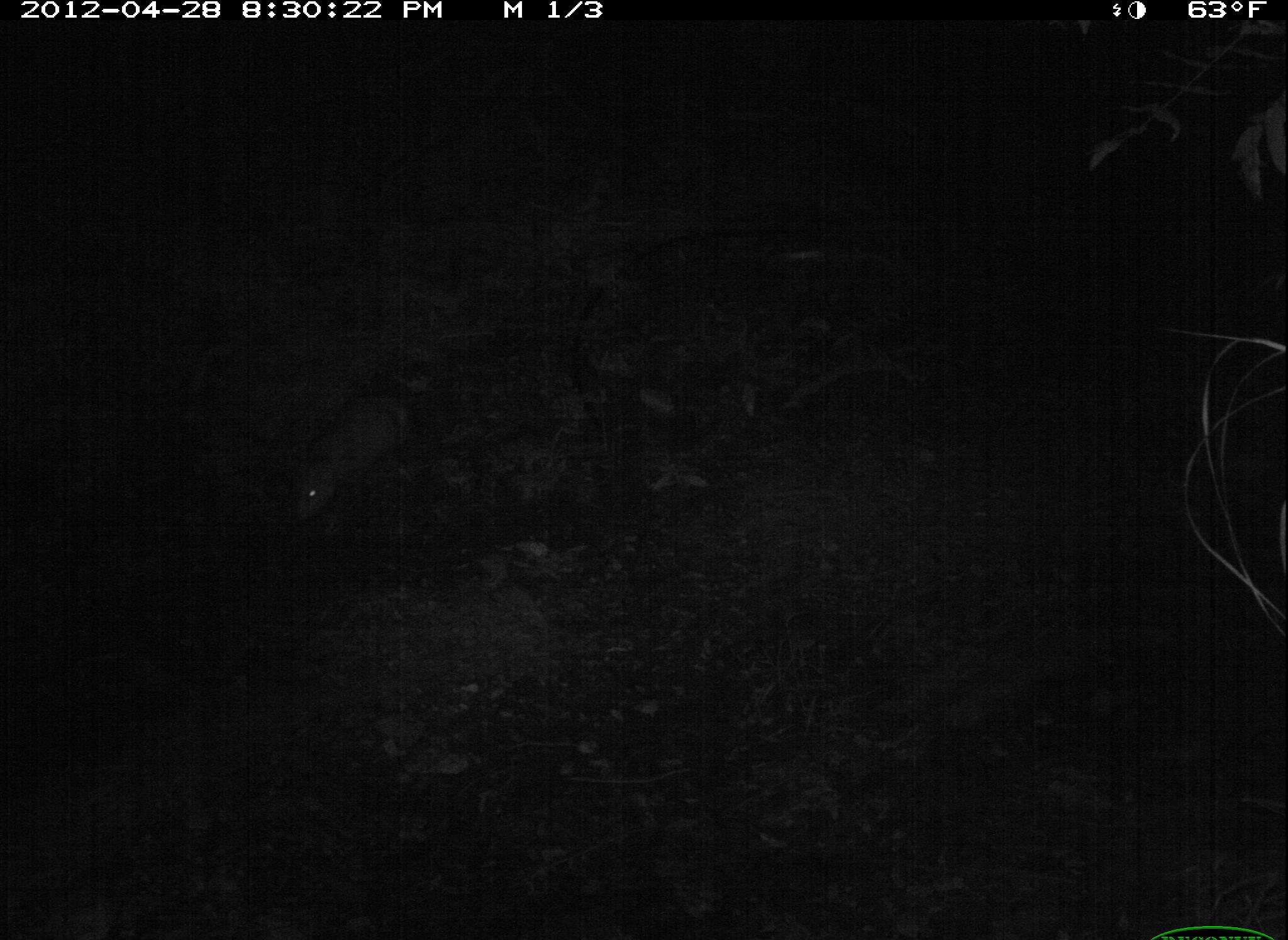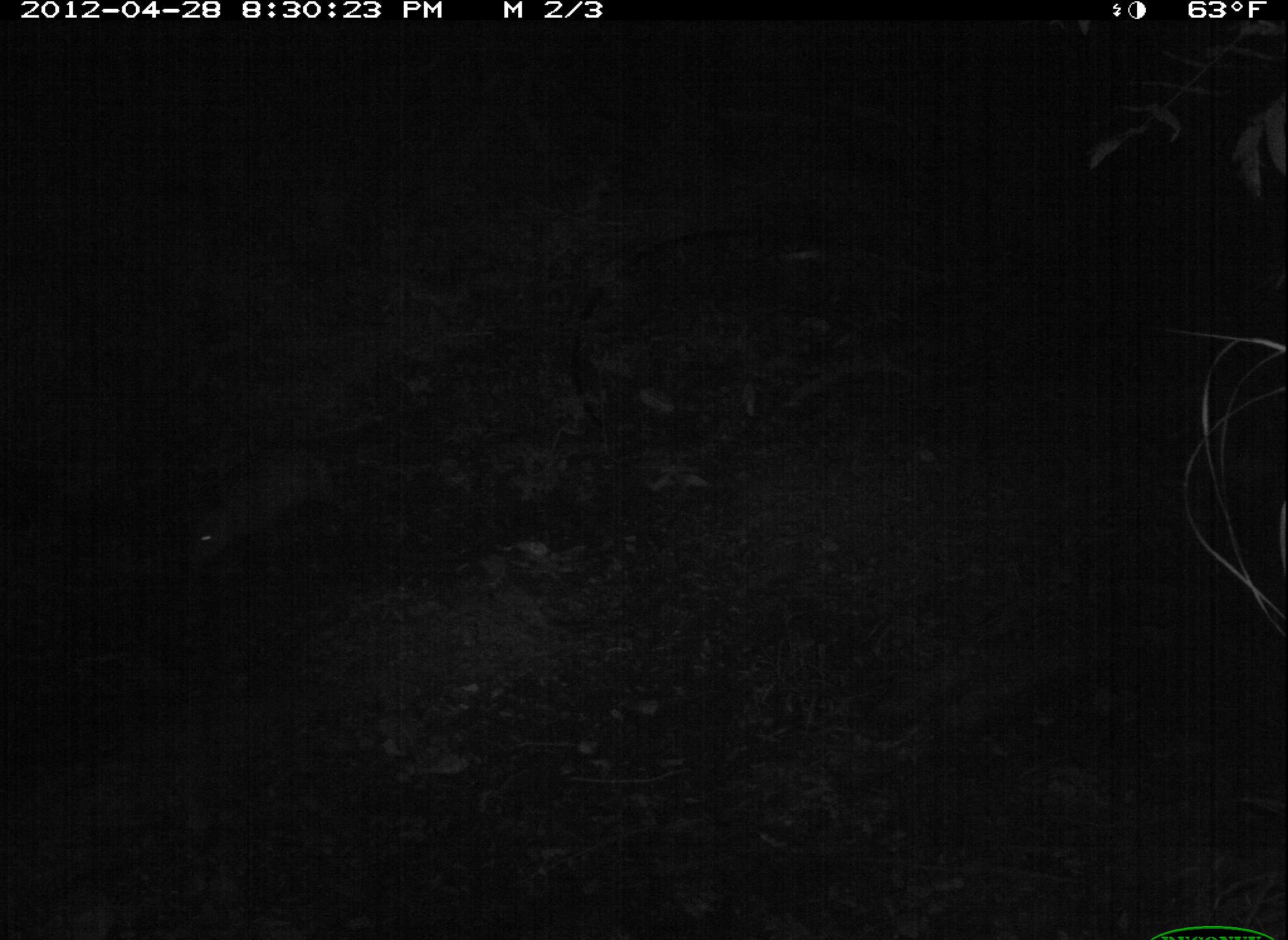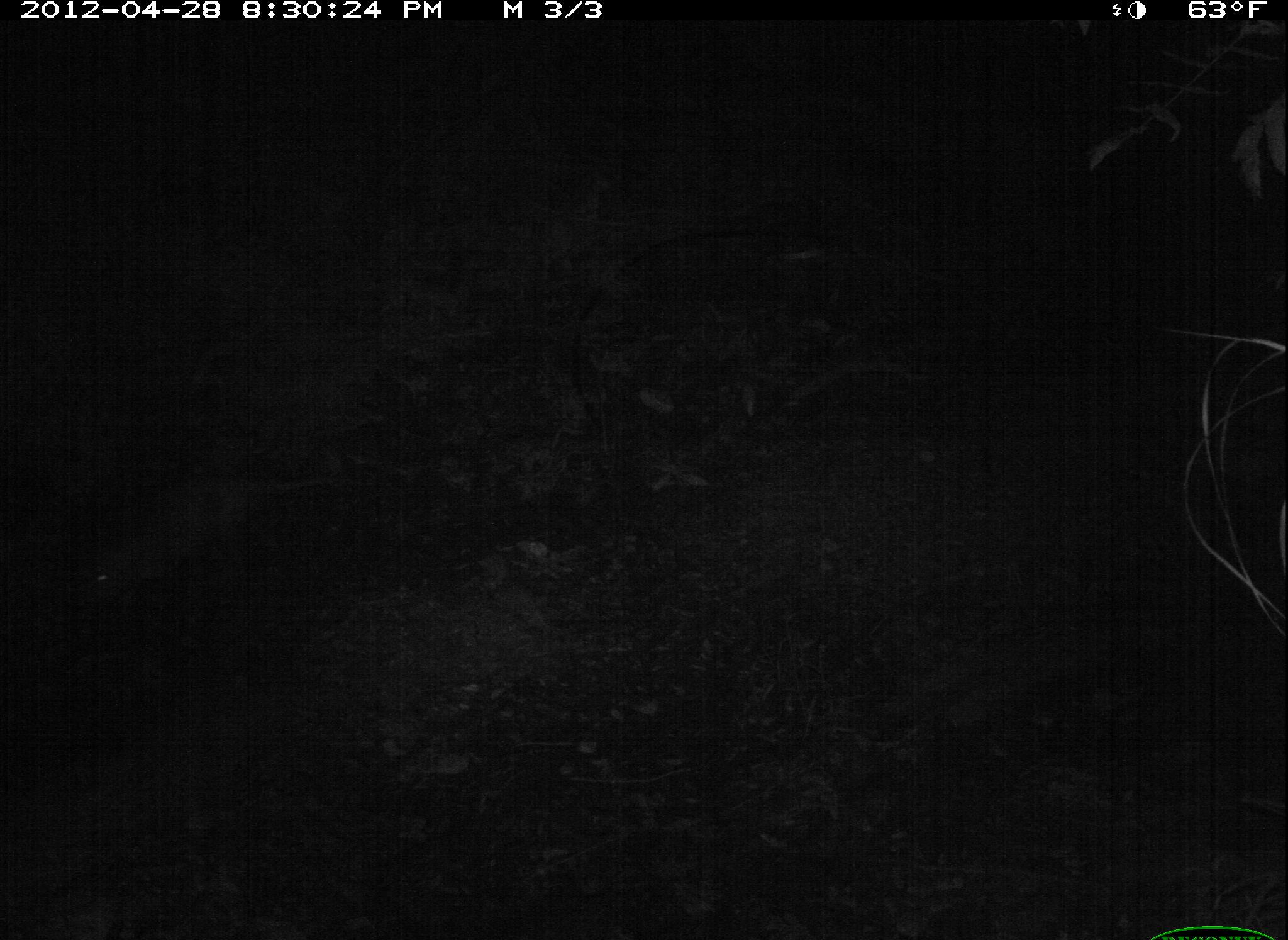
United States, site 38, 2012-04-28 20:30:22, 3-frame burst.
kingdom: Animalia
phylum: Chordata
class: Mammalia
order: Didelphimorphia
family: Didelphidae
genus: Didelphis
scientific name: Didelphis virginiana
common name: virginia opossum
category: opossum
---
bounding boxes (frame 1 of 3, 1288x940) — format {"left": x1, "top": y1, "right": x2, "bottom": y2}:
opossum: {"left": 270, "top": 380, "right": 475, "bottom": 528}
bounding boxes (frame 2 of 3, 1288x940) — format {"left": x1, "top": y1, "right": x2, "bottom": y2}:
opossum: {"left": 161, "top": 430, "right": 349, "bottom": 586}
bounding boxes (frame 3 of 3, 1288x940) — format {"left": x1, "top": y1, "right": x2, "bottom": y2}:
opossum: {"left": 74, "top": 448, "right": 371, "bottom": 608}